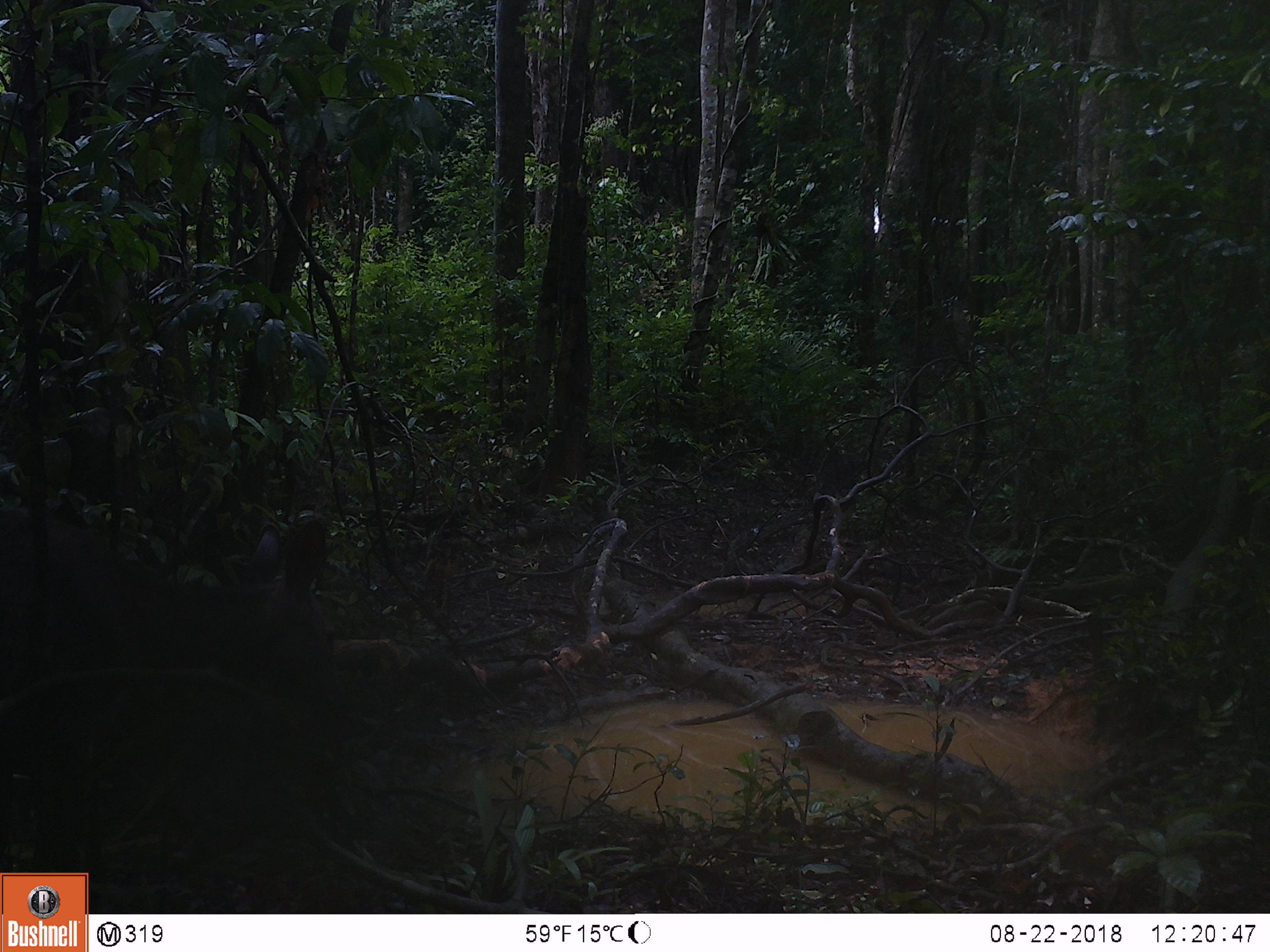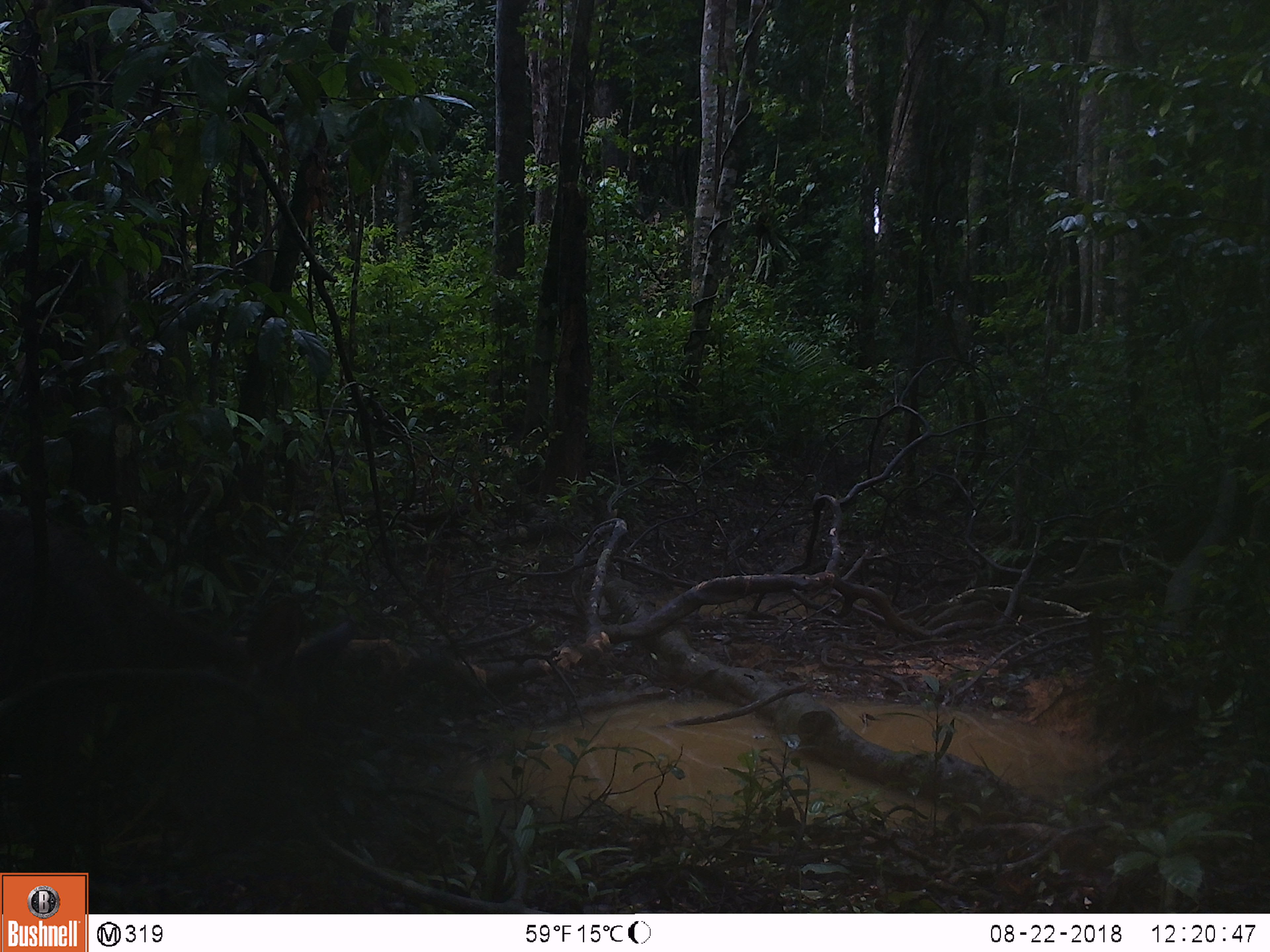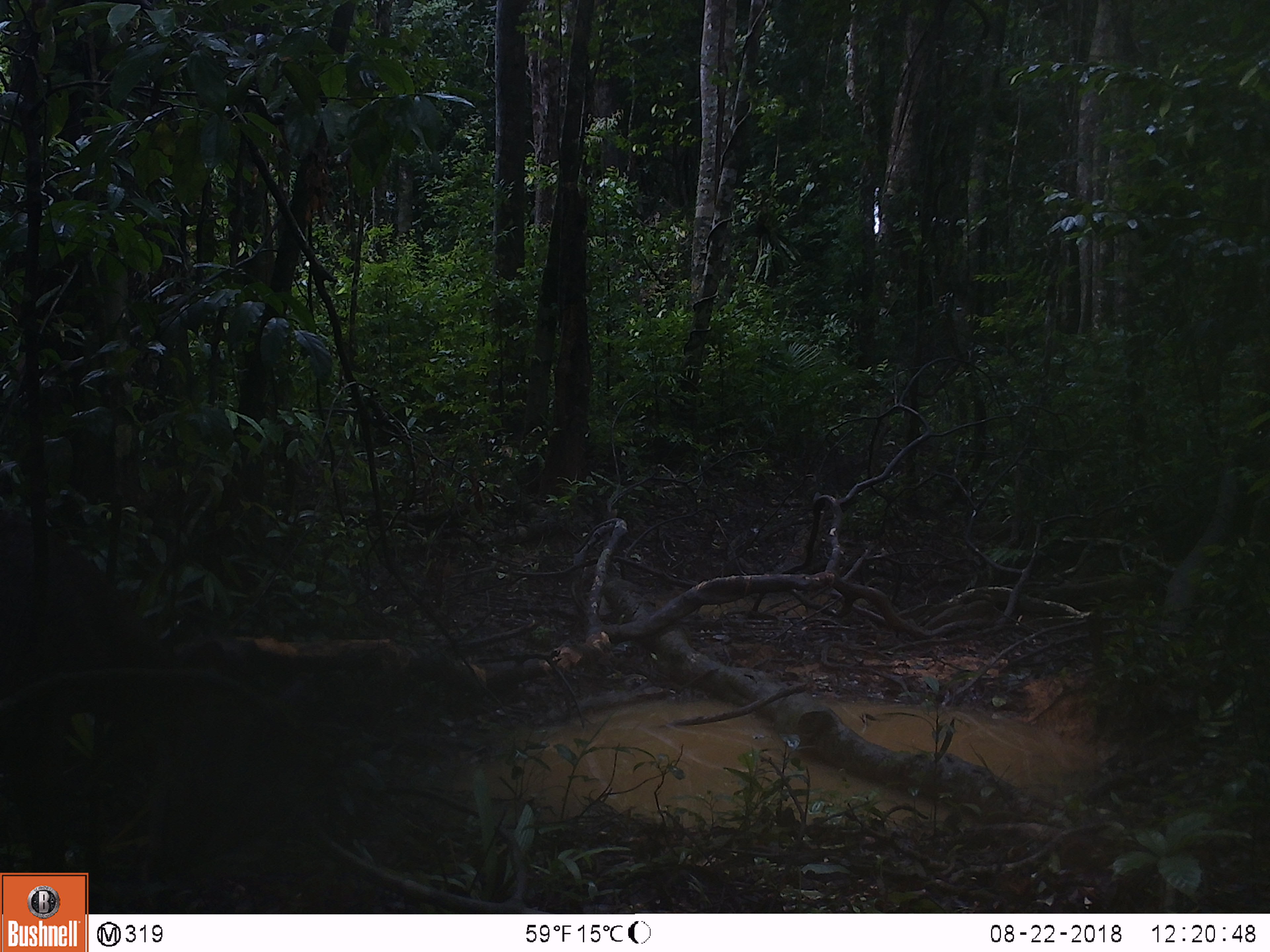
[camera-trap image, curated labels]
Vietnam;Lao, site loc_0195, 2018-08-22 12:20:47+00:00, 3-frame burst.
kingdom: Animalia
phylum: Chordata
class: Mammalia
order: Artiodactyla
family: Cervidae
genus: Rusa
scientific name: Rusa unicolor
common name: sambar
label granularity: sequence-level